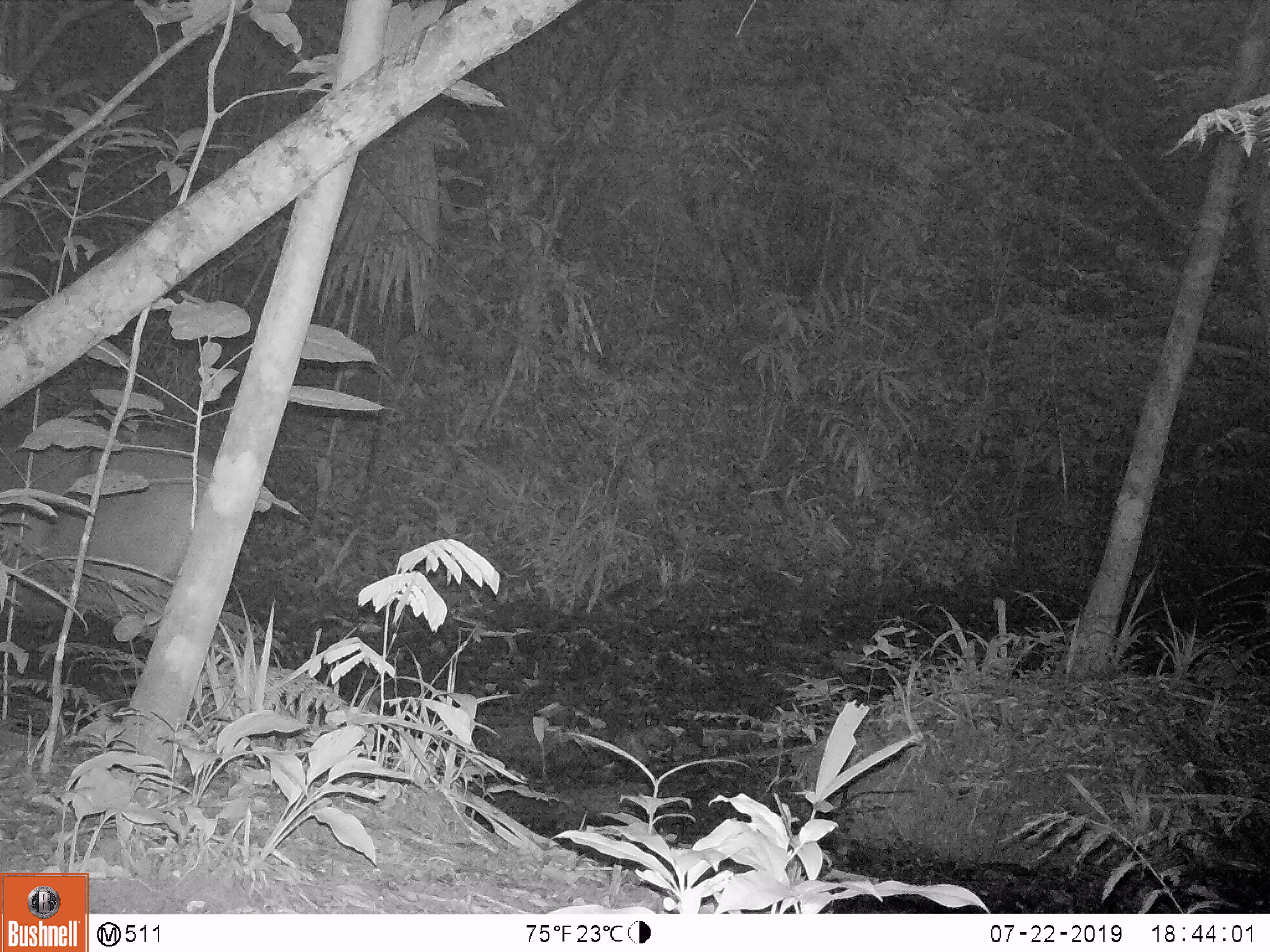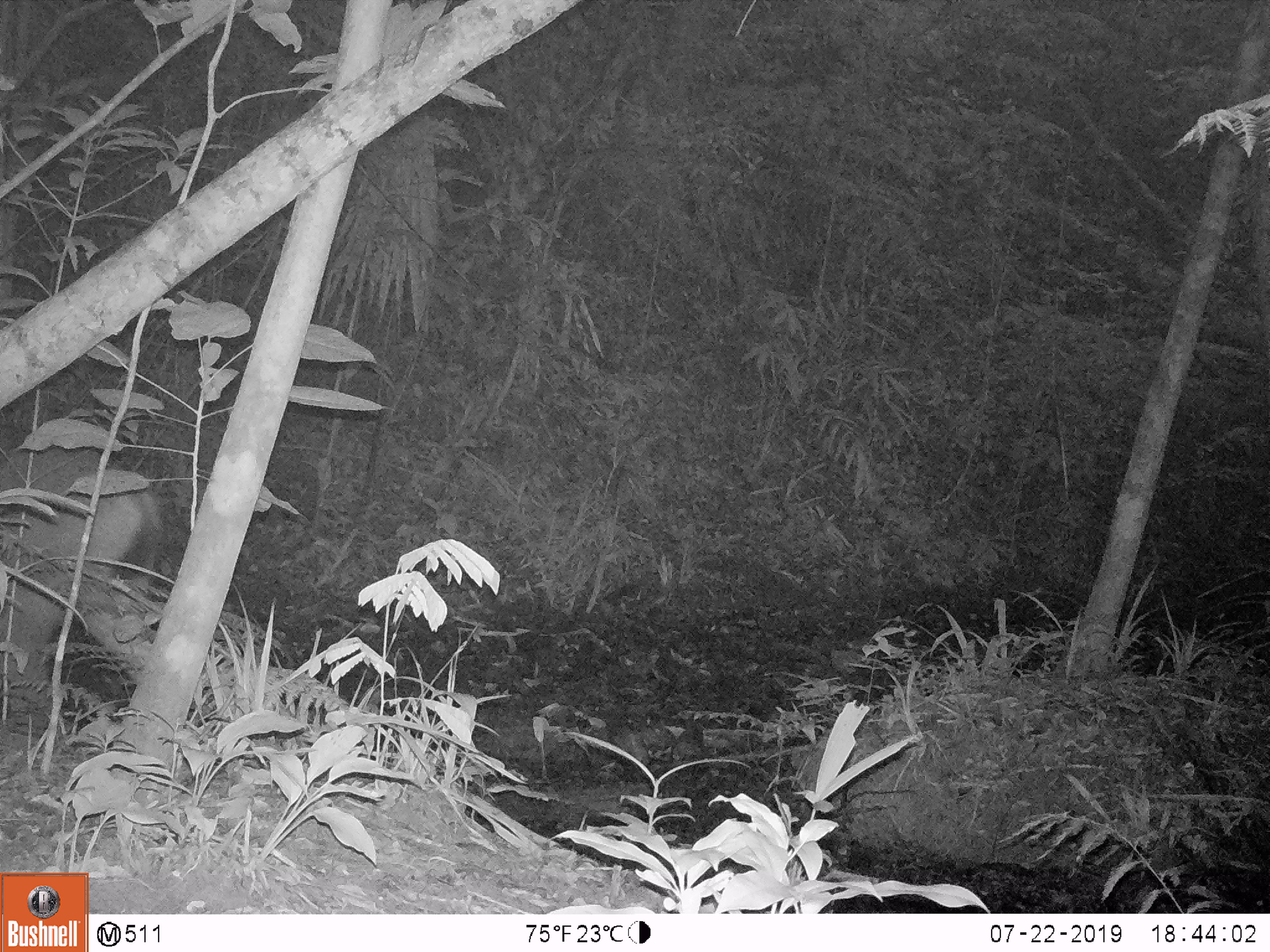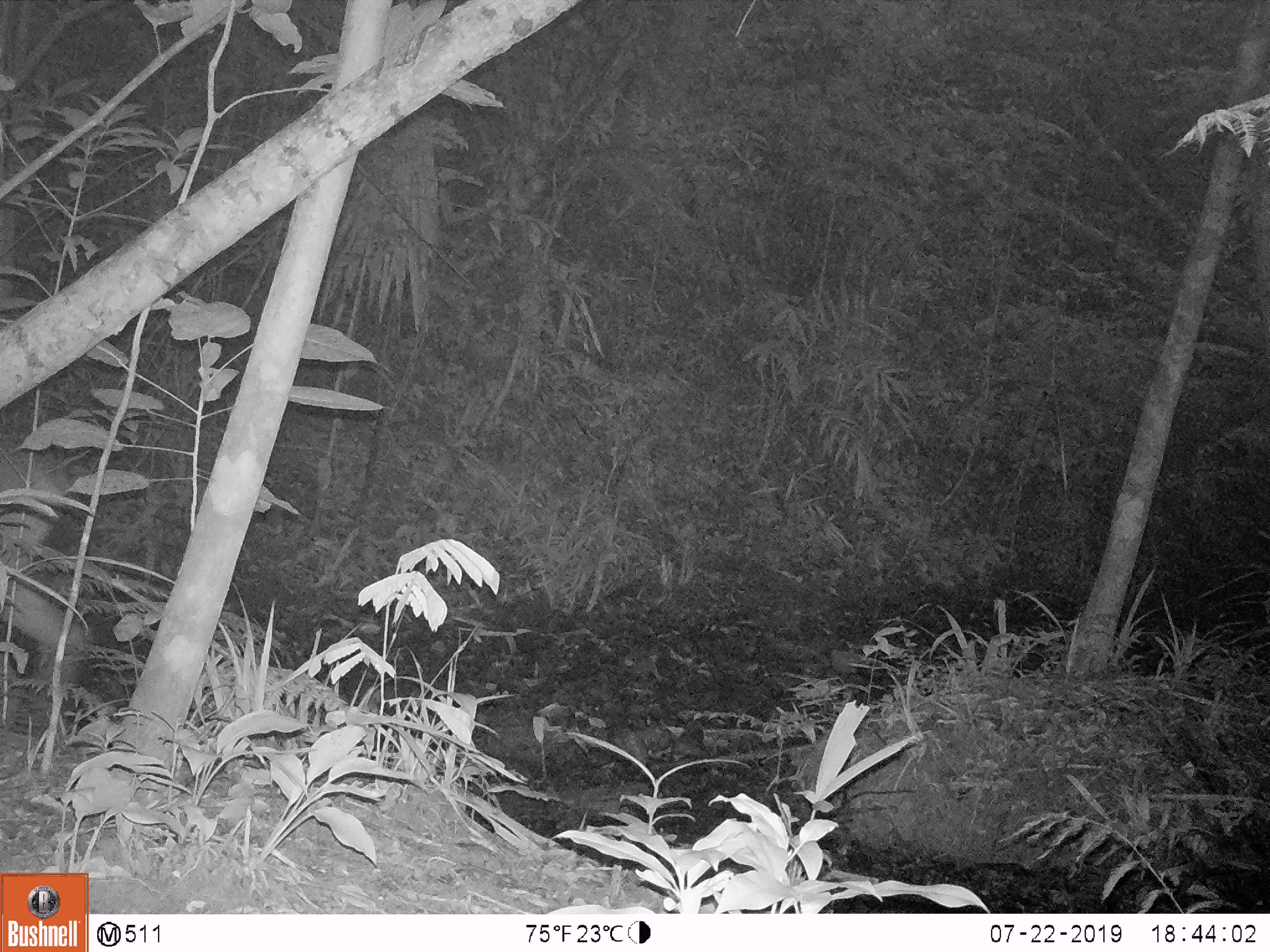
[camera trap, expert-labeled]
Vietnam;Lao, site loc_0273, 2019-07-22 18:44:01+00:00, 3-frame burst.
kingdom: Animalia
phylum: Chordata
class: Mammalia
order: Artiodactyla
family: Cervidae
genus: Rusa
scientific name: Rusa unicolor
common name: sambar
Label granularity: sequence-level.